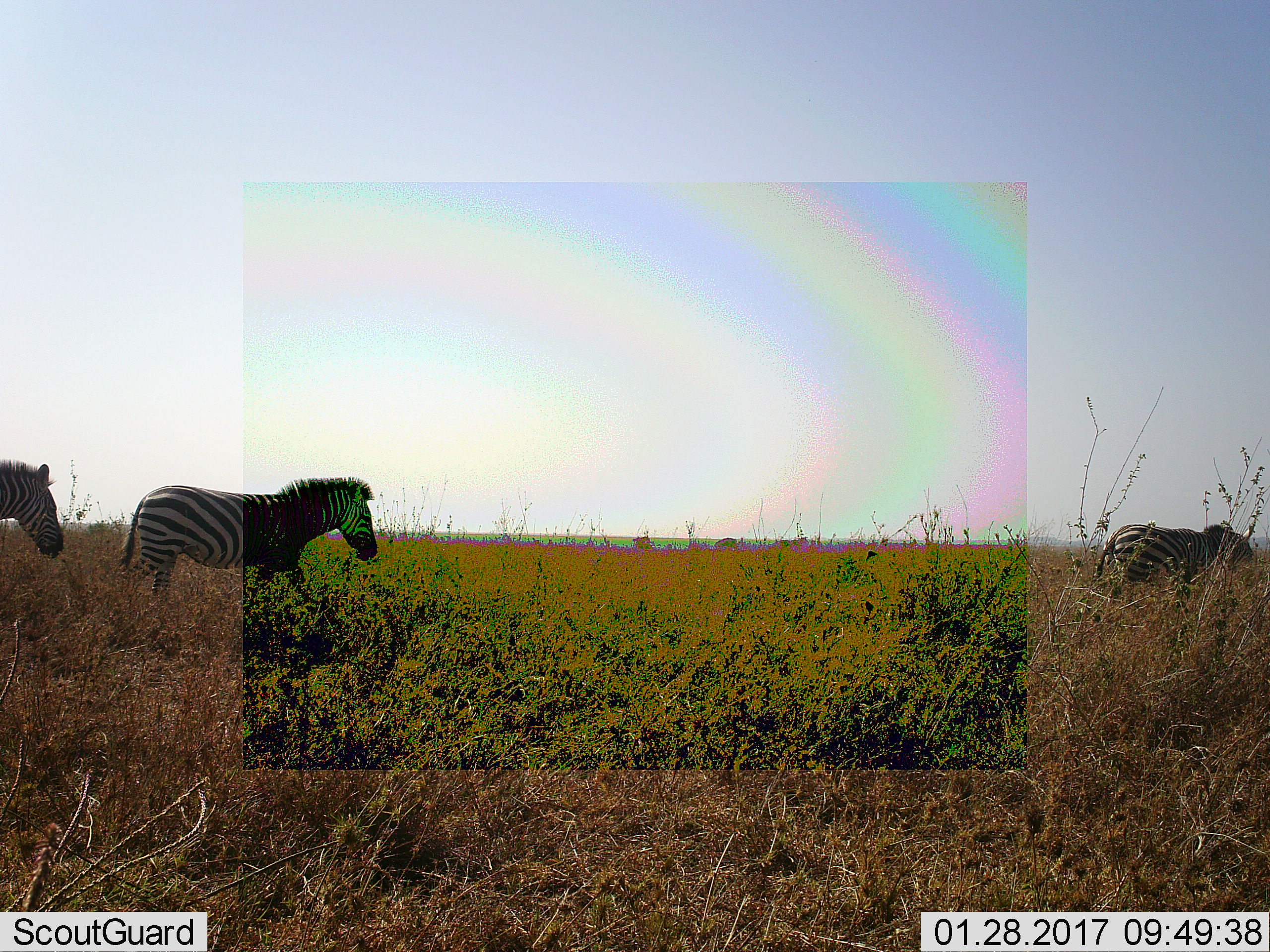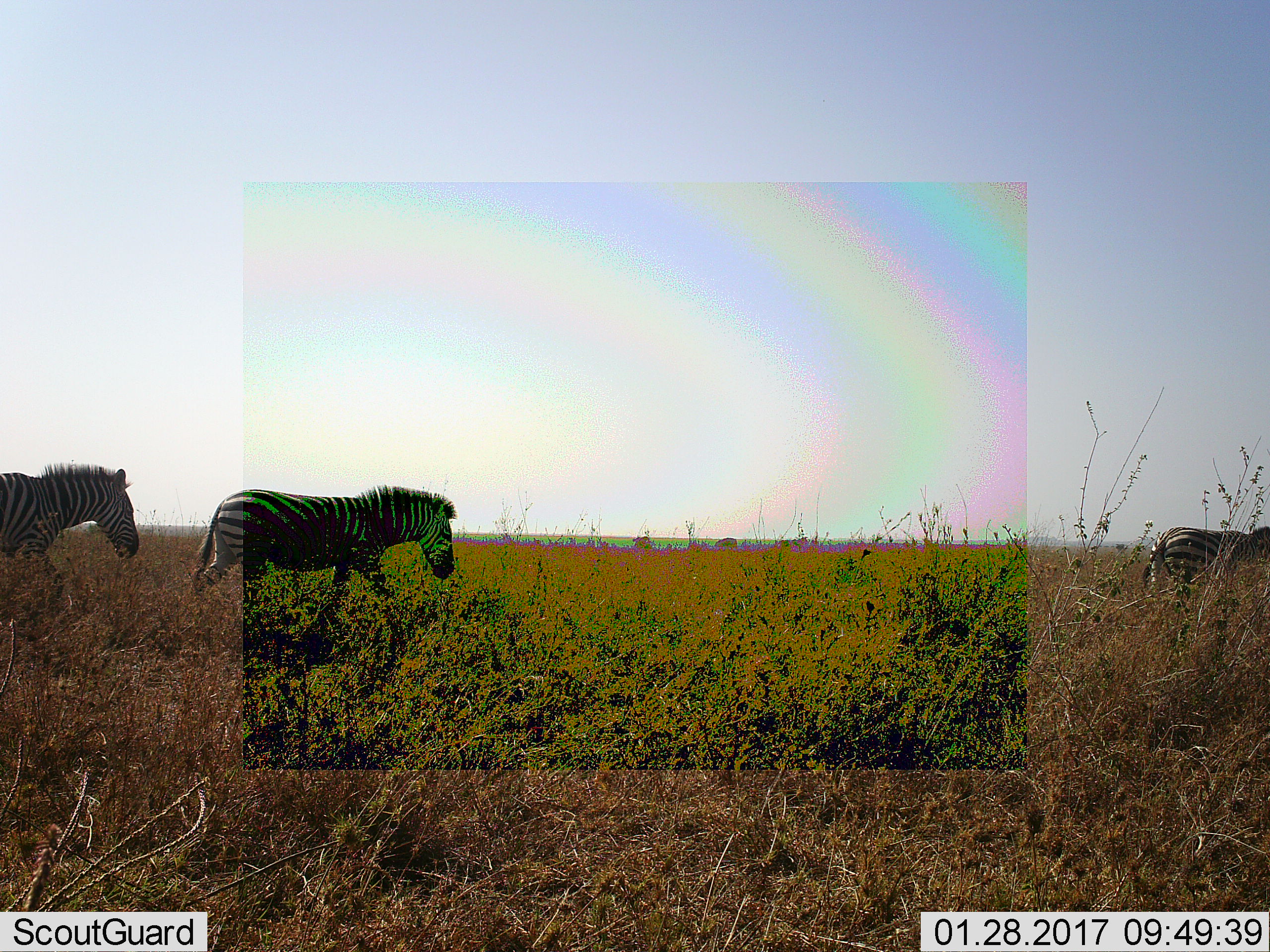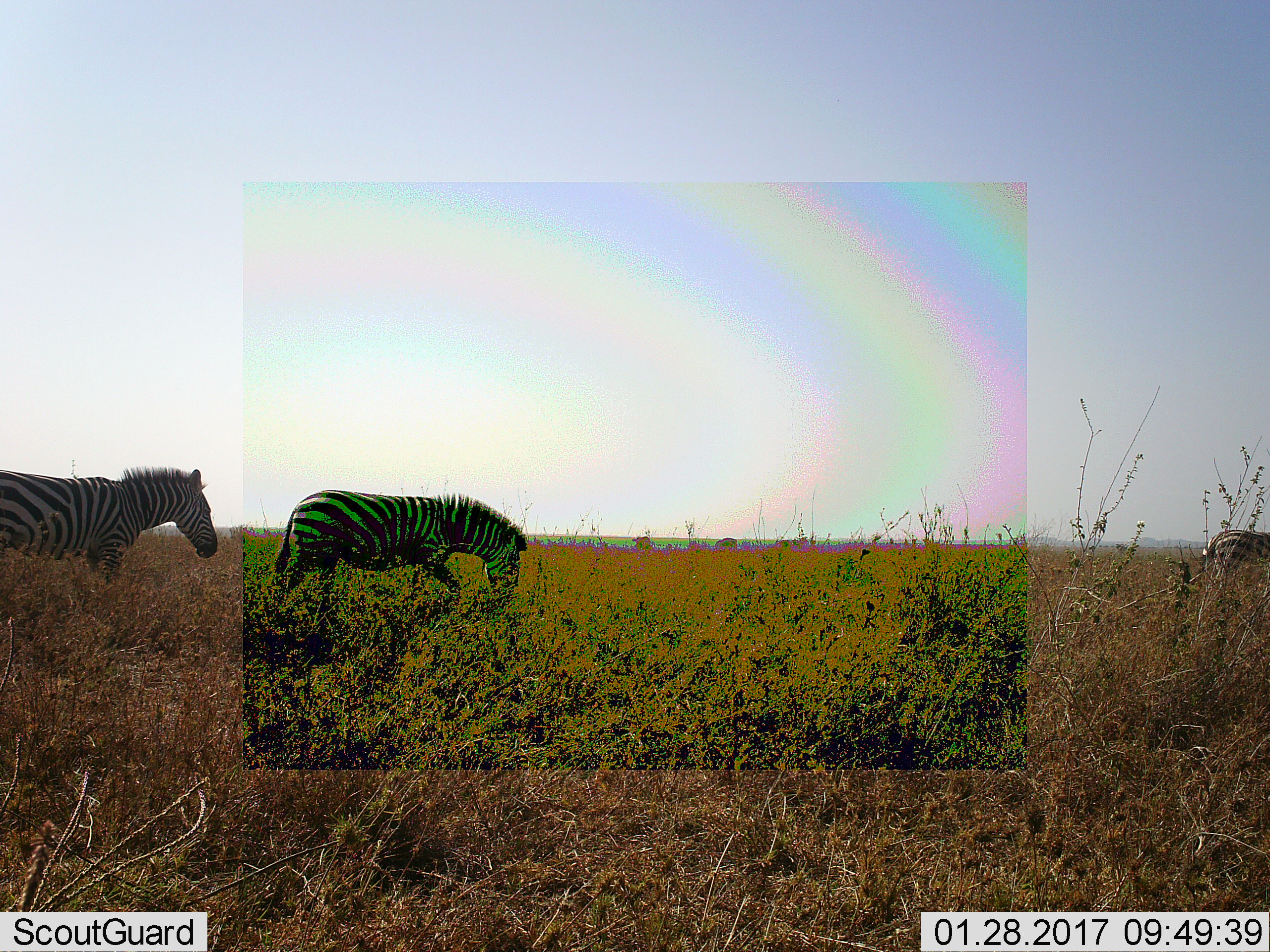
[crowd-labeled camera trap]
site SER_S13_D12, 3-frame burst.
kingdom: Animalia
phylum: Chordata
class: Mammalia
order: Perissodactyla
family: Equidae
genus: Equus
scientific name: Equus quagga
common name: plains zebra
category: zebraplains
Zebraplains (plains zebra) (Equus quagga), count 3. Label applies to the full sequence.